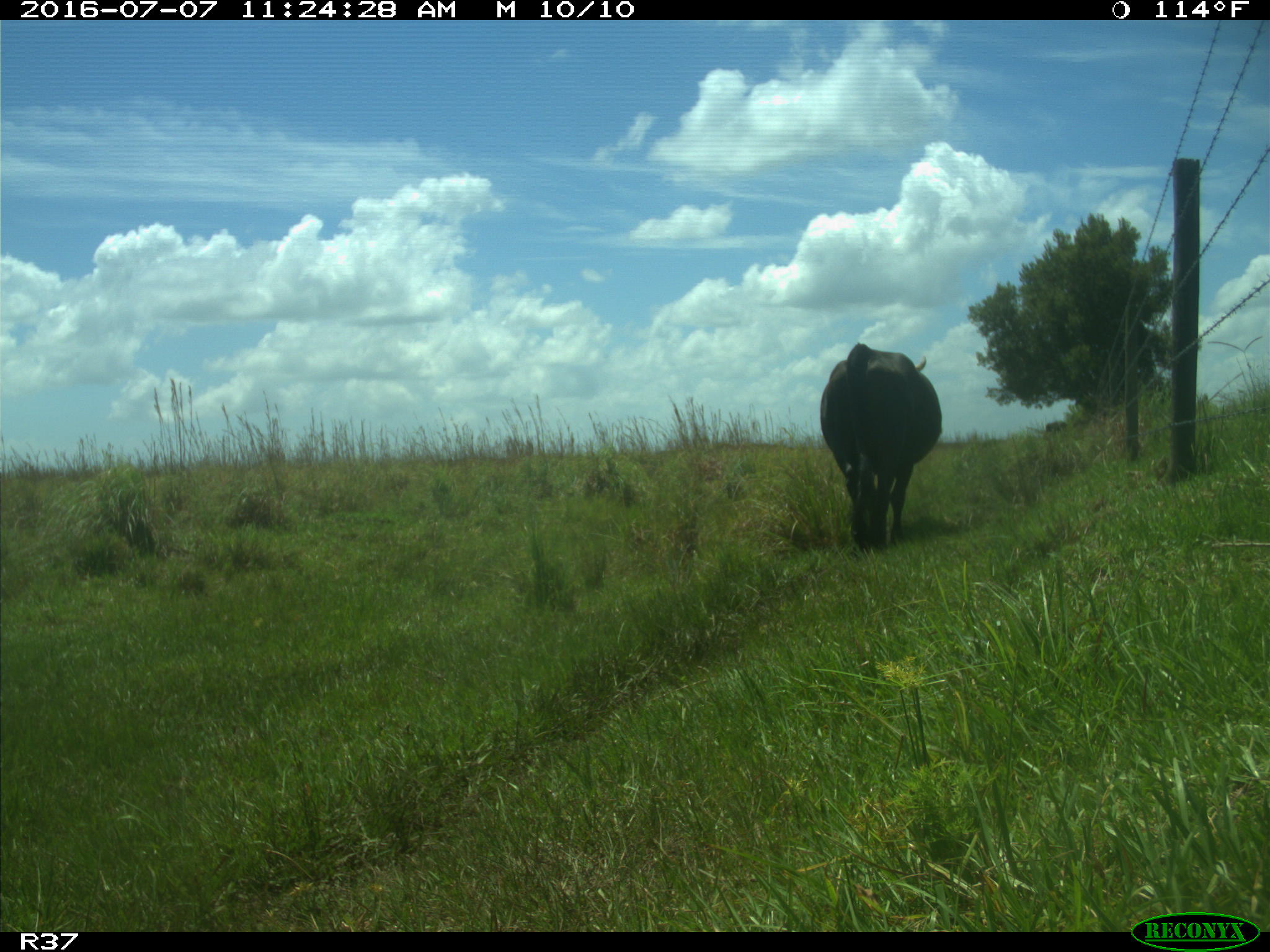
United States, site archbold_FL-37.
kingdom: Animalia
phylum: Chordata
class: Mammalia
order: Artiodactyla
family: Bovidae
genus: Bos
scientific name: Bos taurus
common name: domestic cow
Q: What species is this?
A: Bos taurus (domestic cow).